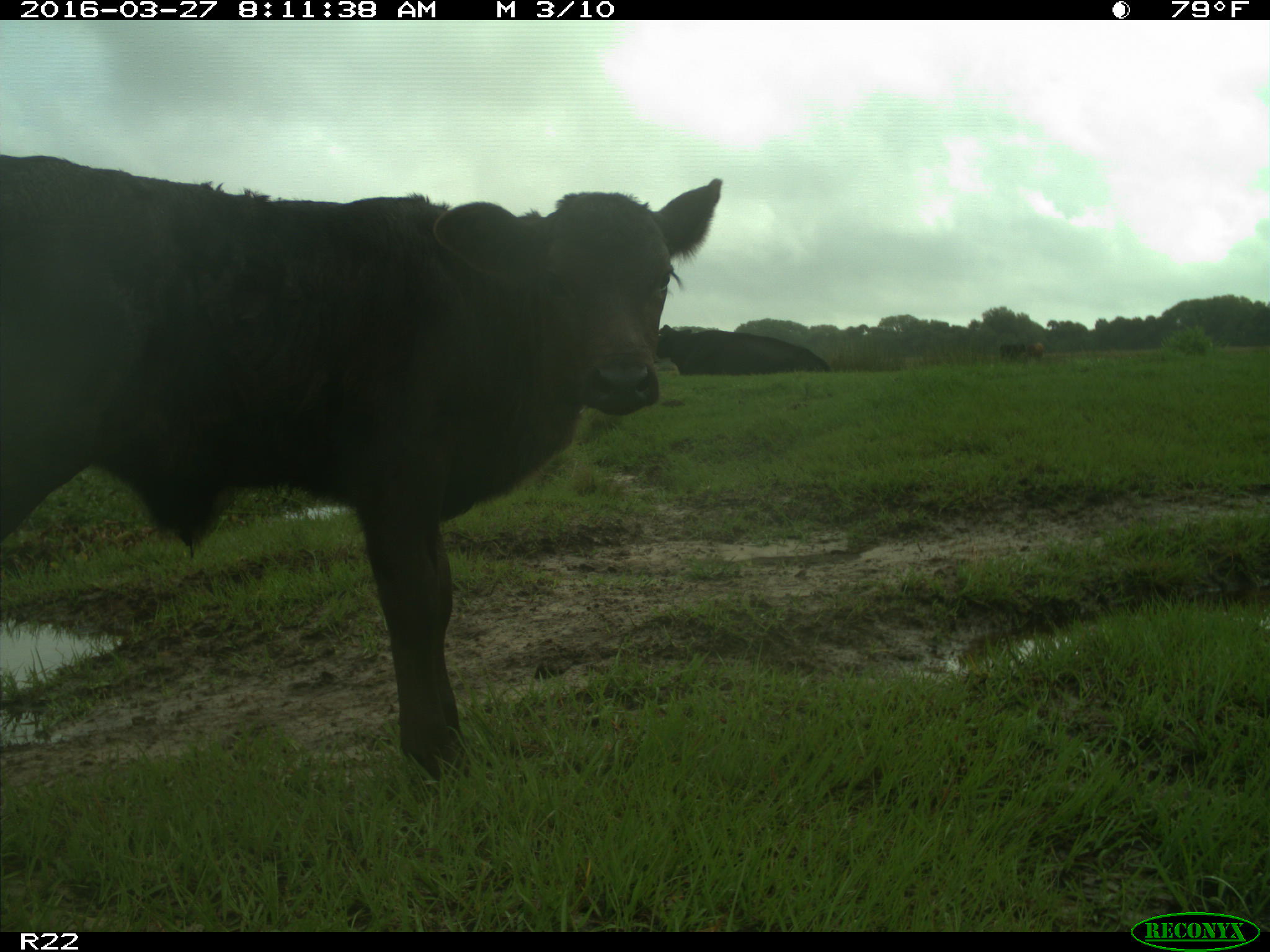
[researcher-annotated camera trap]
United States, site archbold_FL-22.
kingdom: Animalia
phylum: Chordata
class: Mammalia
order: Artiodactyla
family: Bovidae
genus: Bos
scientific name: Bos taurus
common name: domestic cow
Bos taurus (domestic cow).